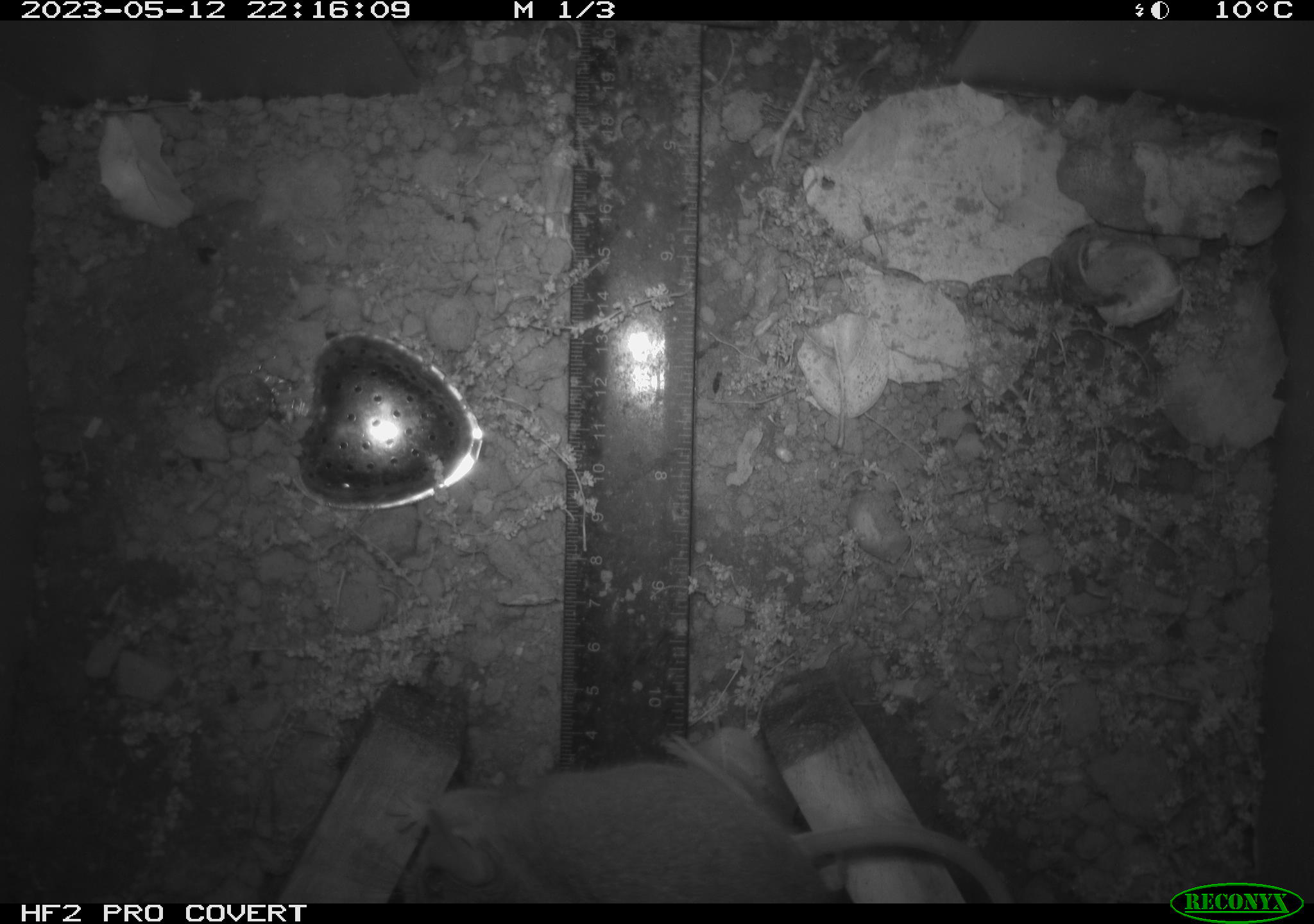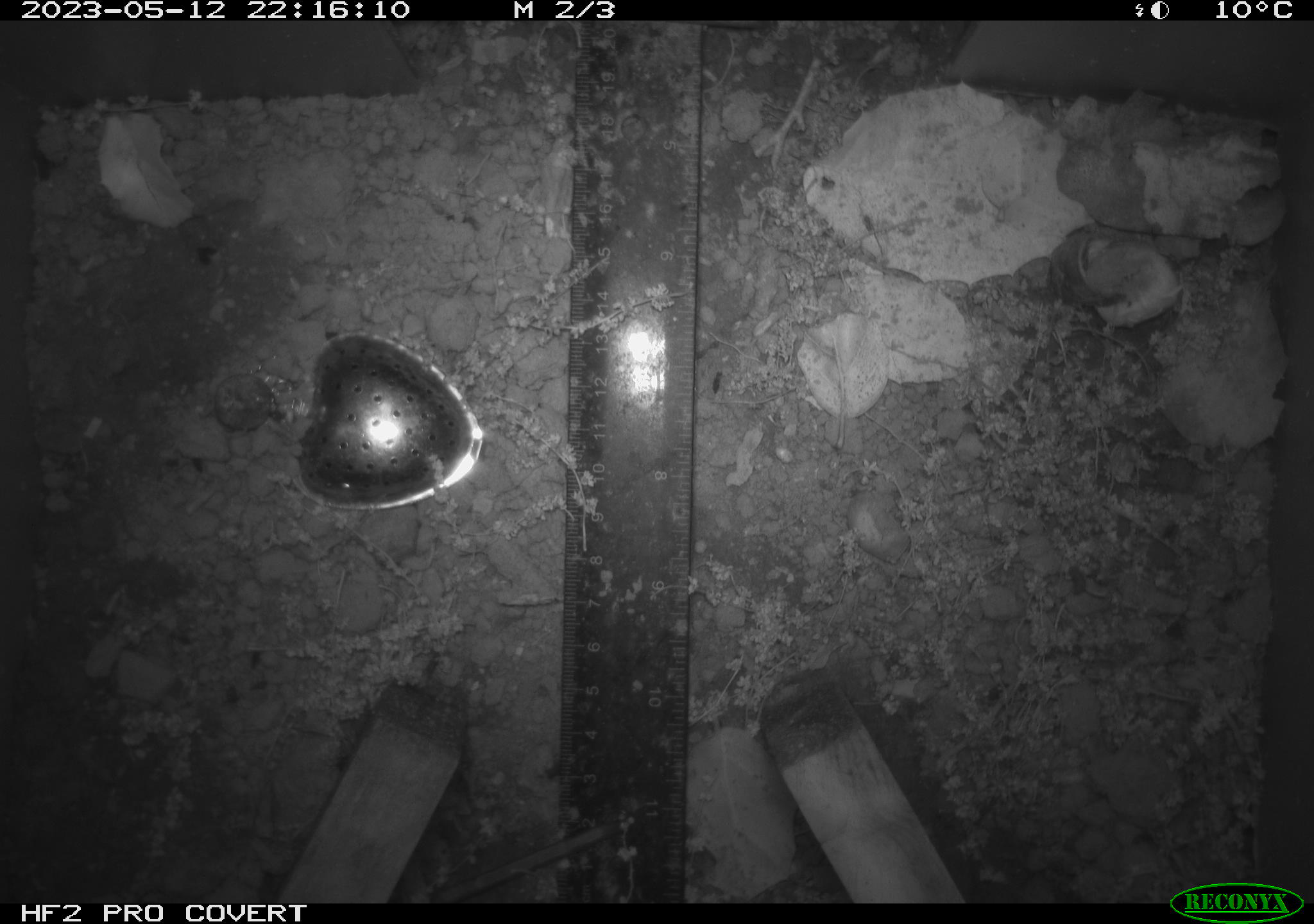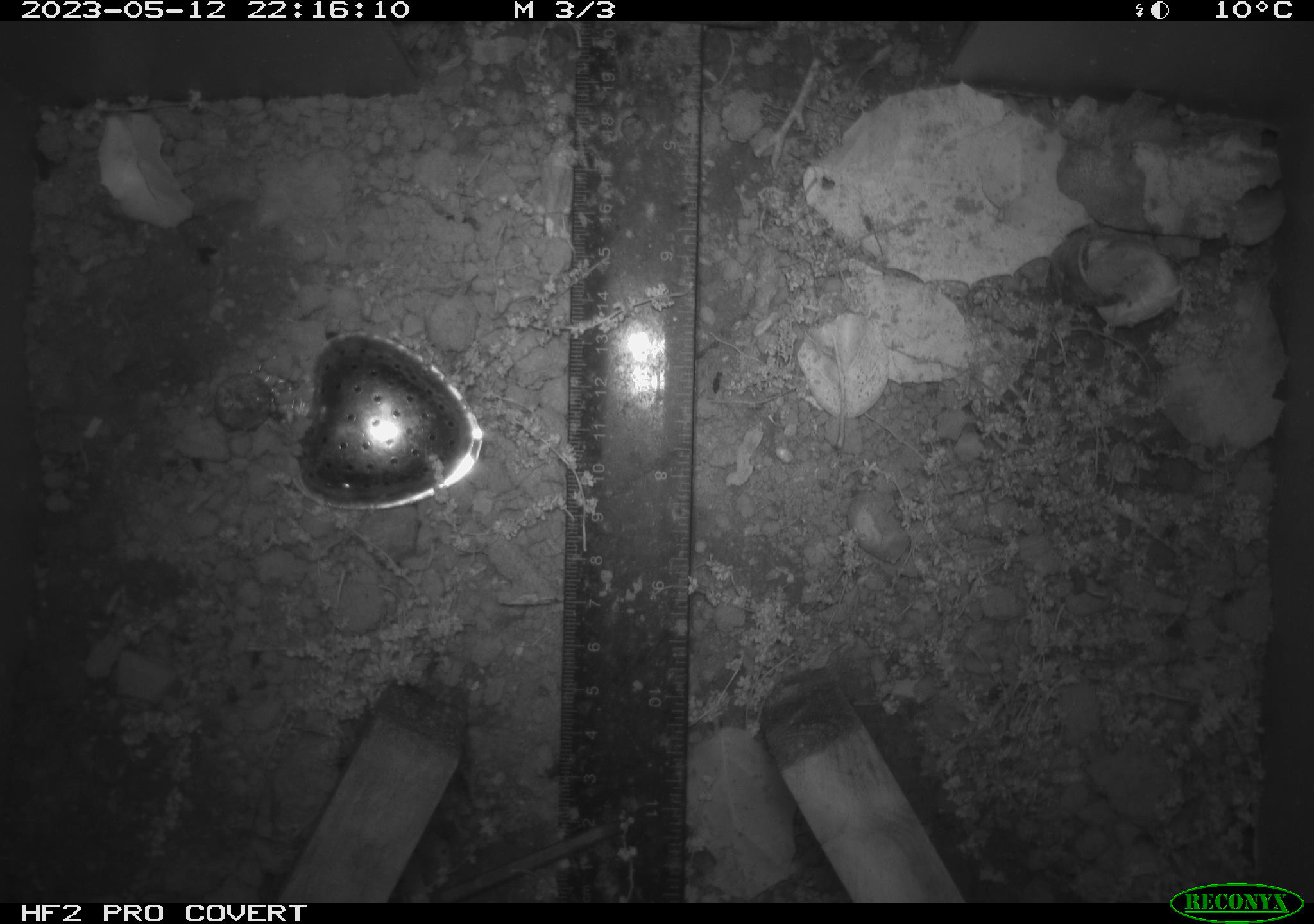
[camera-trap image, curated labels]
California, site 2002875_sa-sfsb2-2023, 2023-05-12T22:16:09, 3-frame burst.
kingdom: Animalia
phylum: Chordata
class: Mammalia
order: Rodentia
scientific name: Rodentia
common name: mouse species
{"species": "mouse species (Rodentia)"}